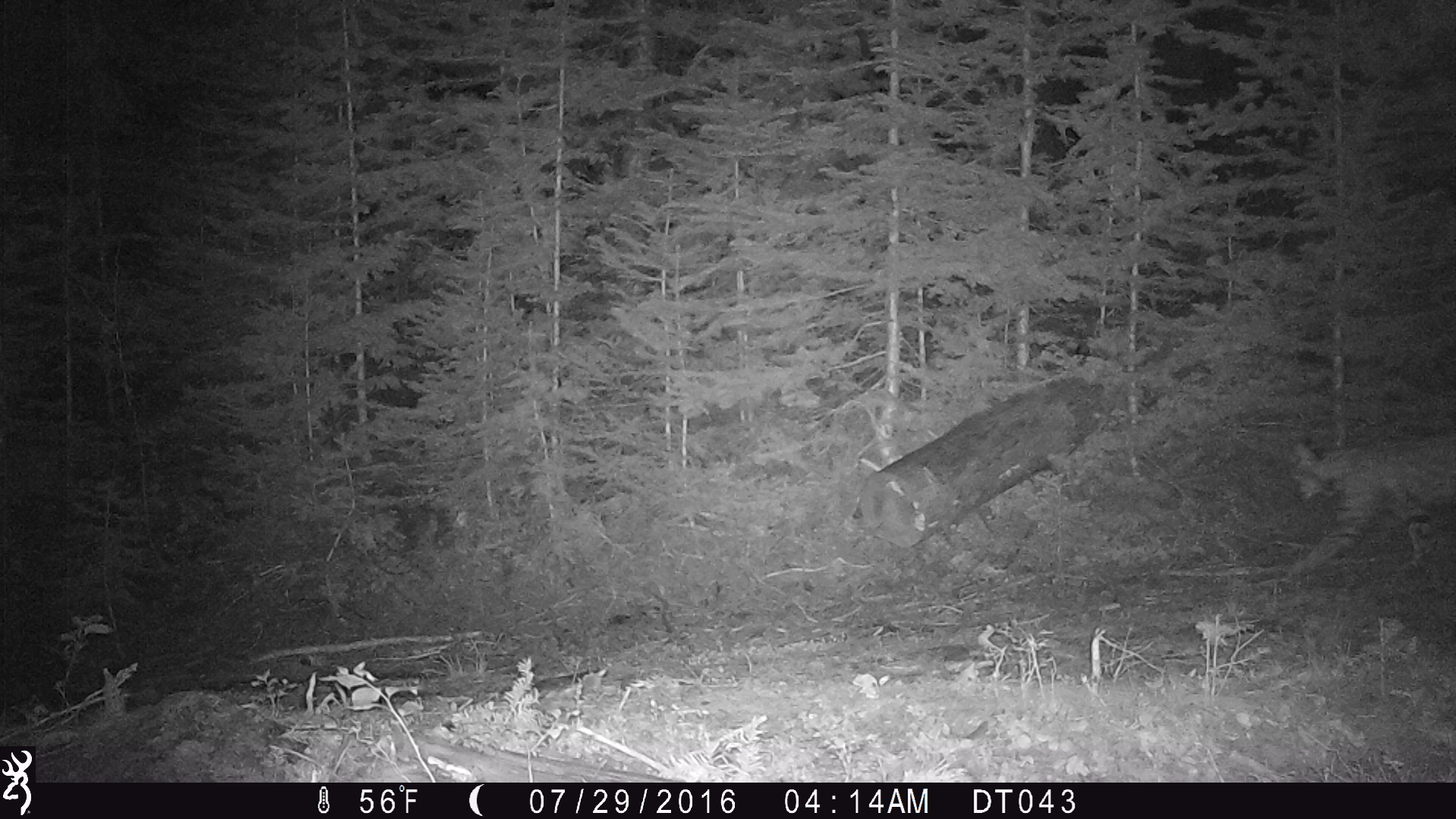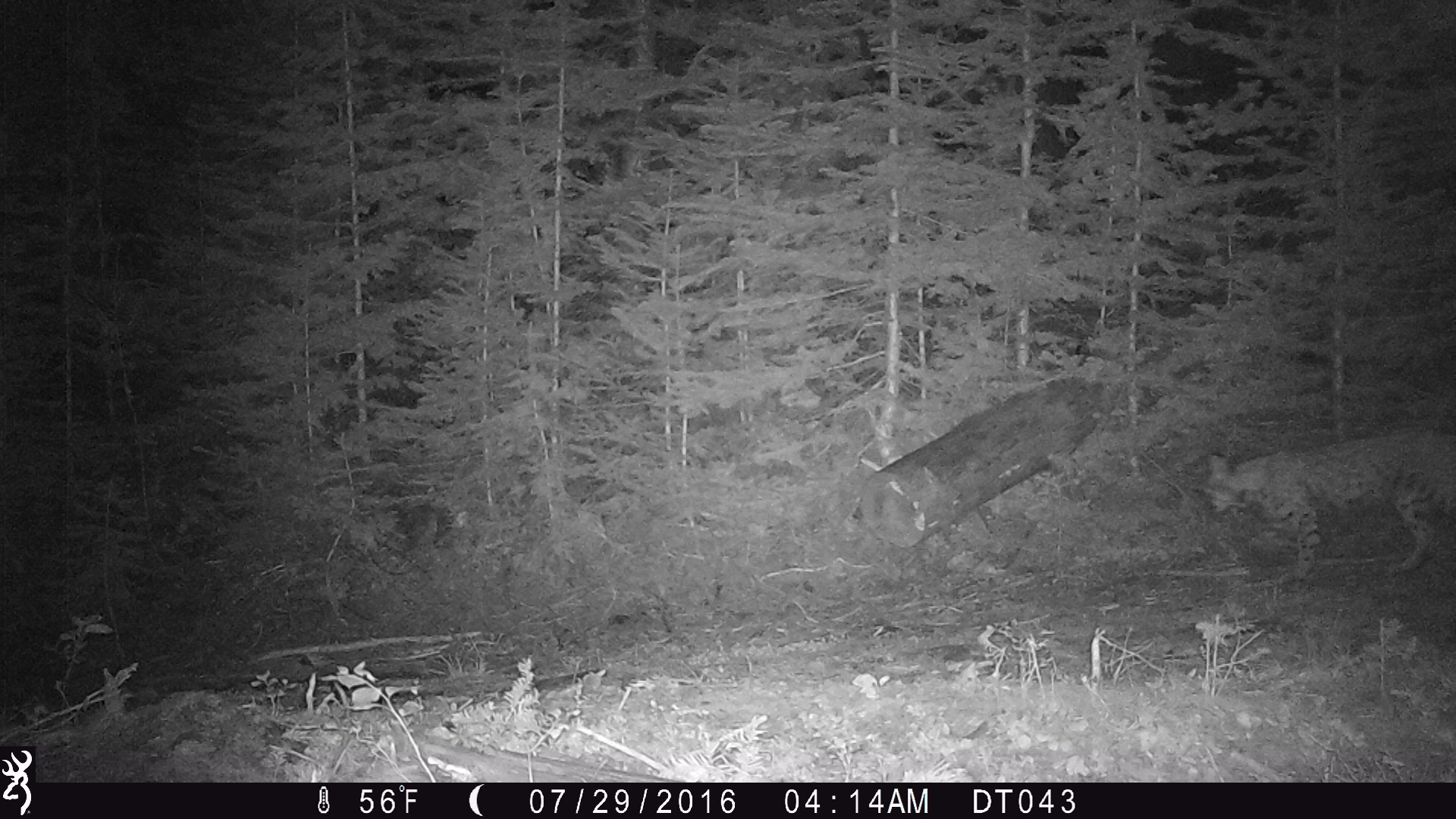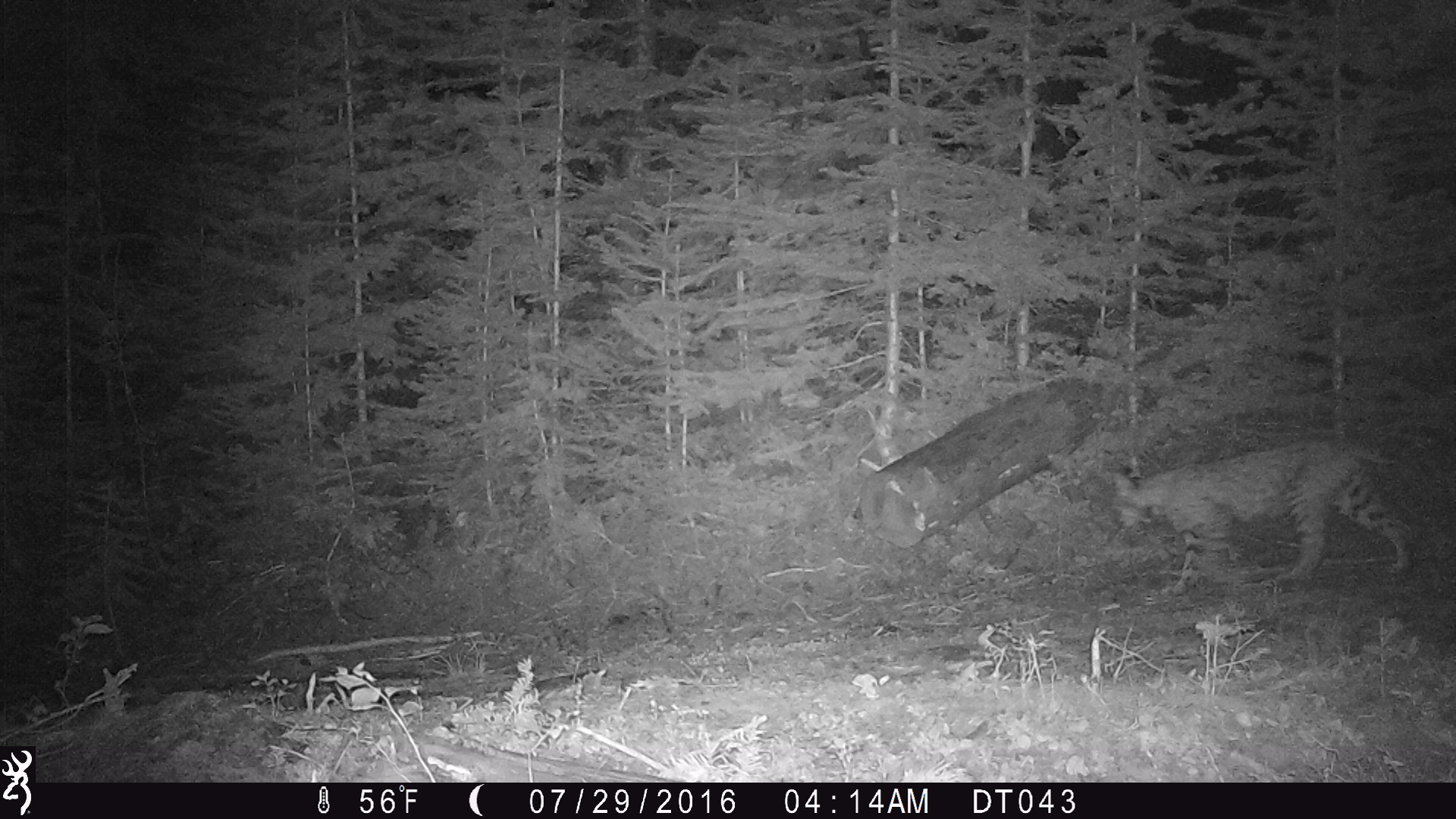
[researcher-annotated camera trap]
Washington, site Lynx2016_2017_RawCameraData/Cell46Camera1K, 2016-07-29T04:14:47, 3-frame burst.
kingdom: Animalia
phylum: Chordata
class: Mammalia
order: Carnivora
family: Felidae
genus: Lynx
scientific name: Lynx rufus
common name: bobcat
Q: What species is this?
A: Lynx rufus (bobcat).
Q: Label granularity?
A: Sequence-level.